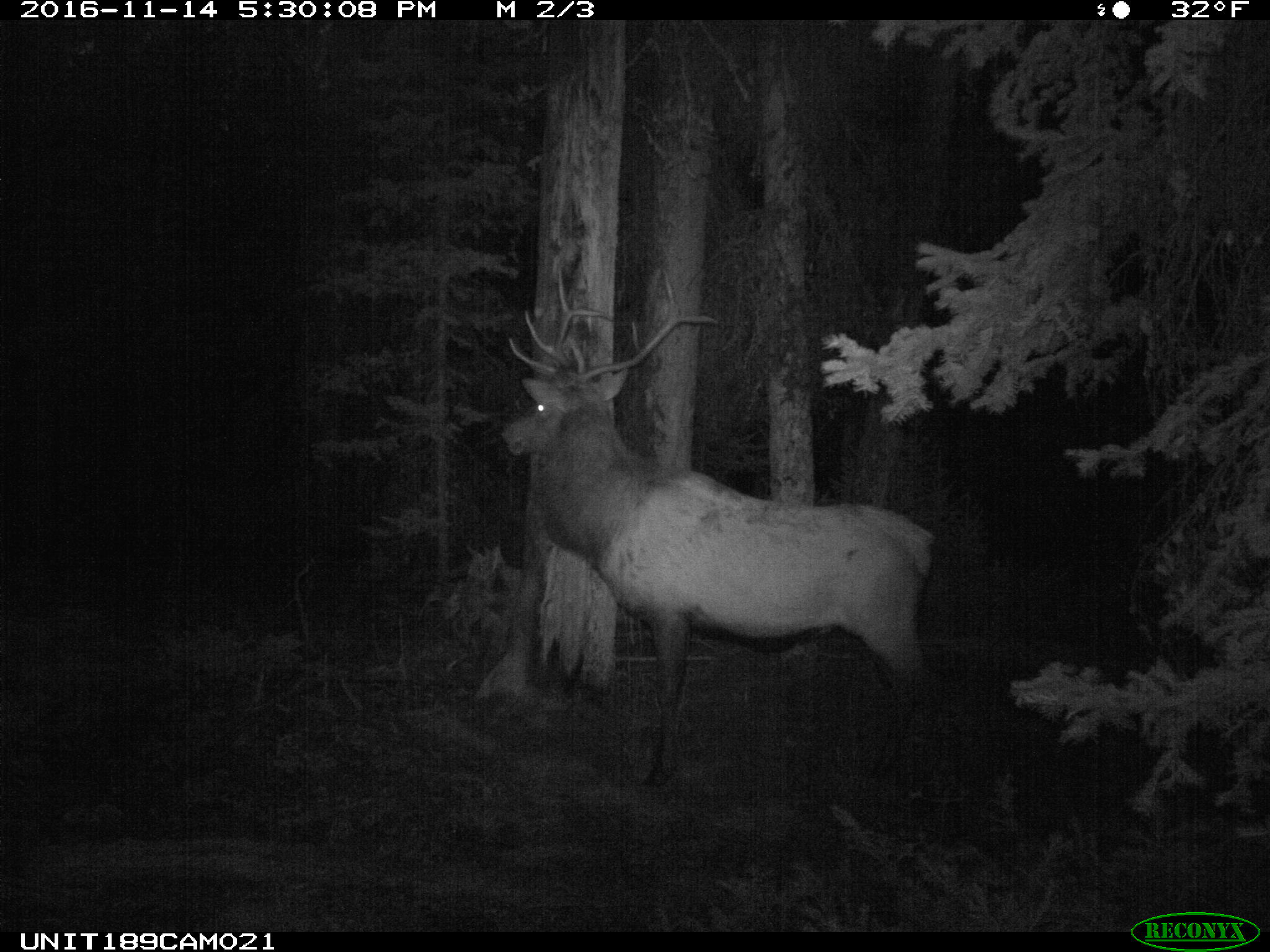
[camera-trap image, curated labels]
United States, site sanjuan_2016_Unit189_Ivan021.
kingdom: Animalia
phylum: Chordata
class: Mammalia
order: Artiodactyla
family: Cervidae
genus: Cervus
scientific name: Cervus elaphus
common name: red deer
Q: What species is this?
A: Cervus elaphus (red deer).